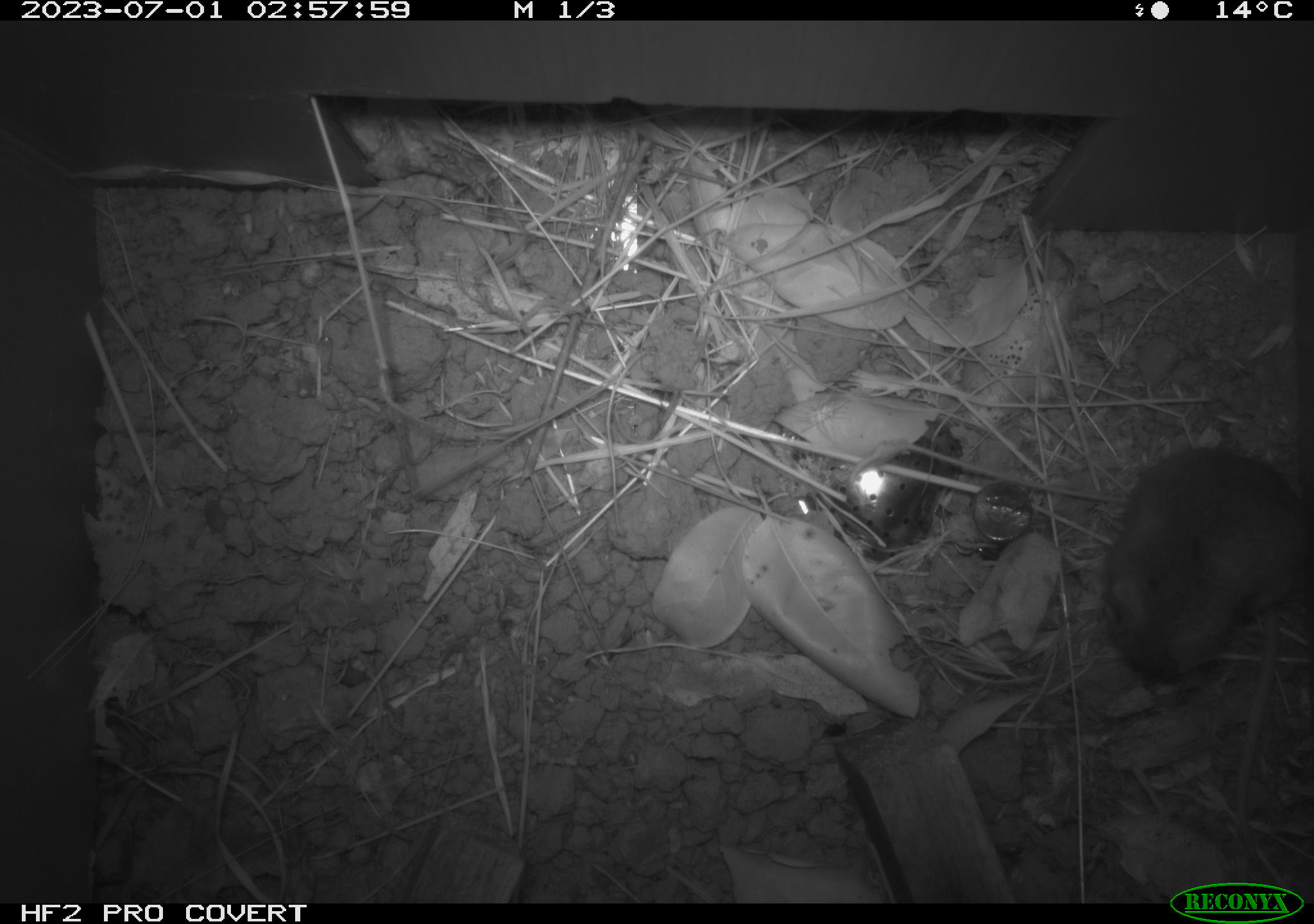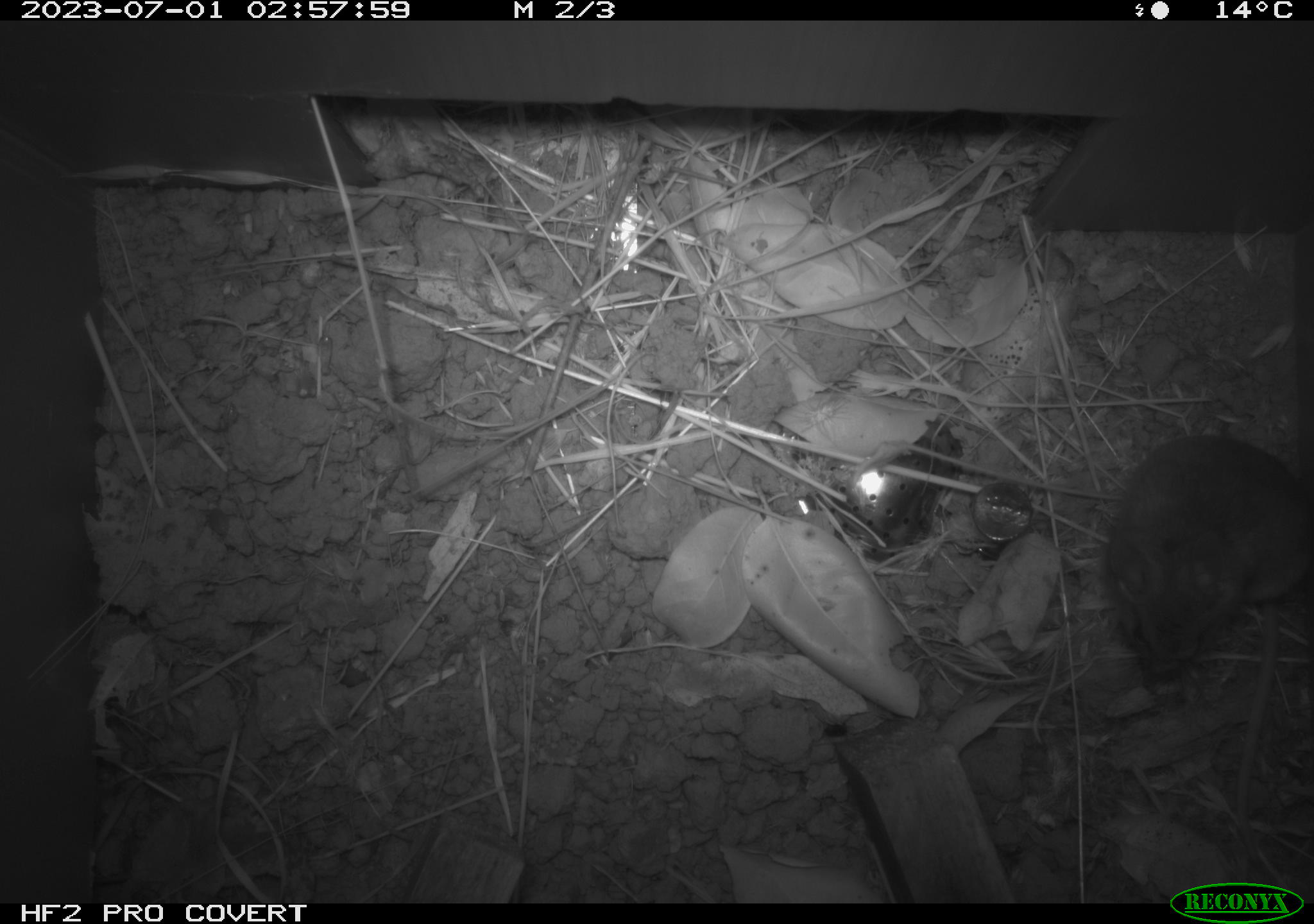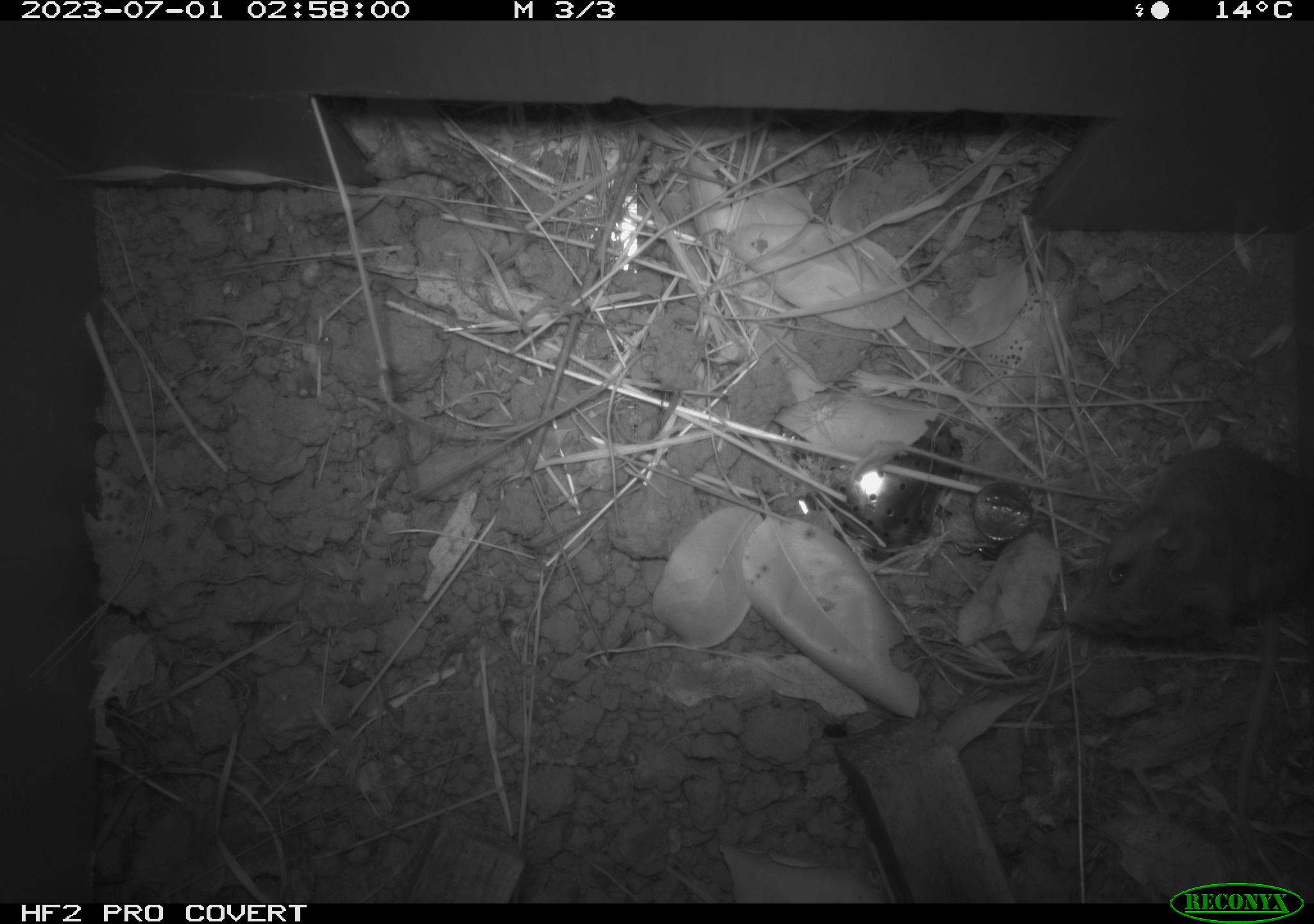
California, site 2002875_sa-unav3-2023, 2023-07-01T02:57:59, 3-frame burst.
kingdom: Animalia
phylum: Chordata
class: Mammalia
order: Rodentia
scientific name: Rodentia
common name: mouse species